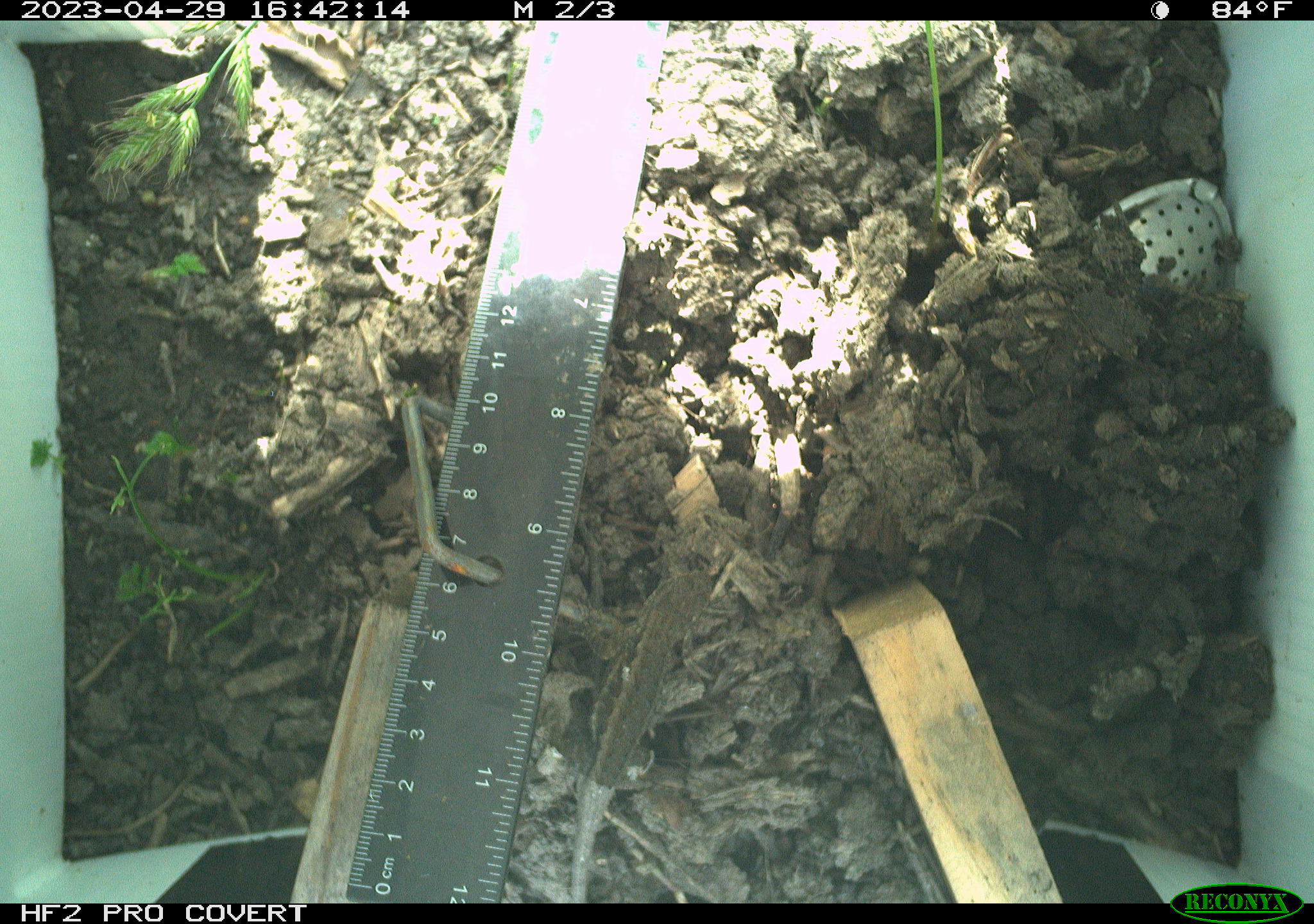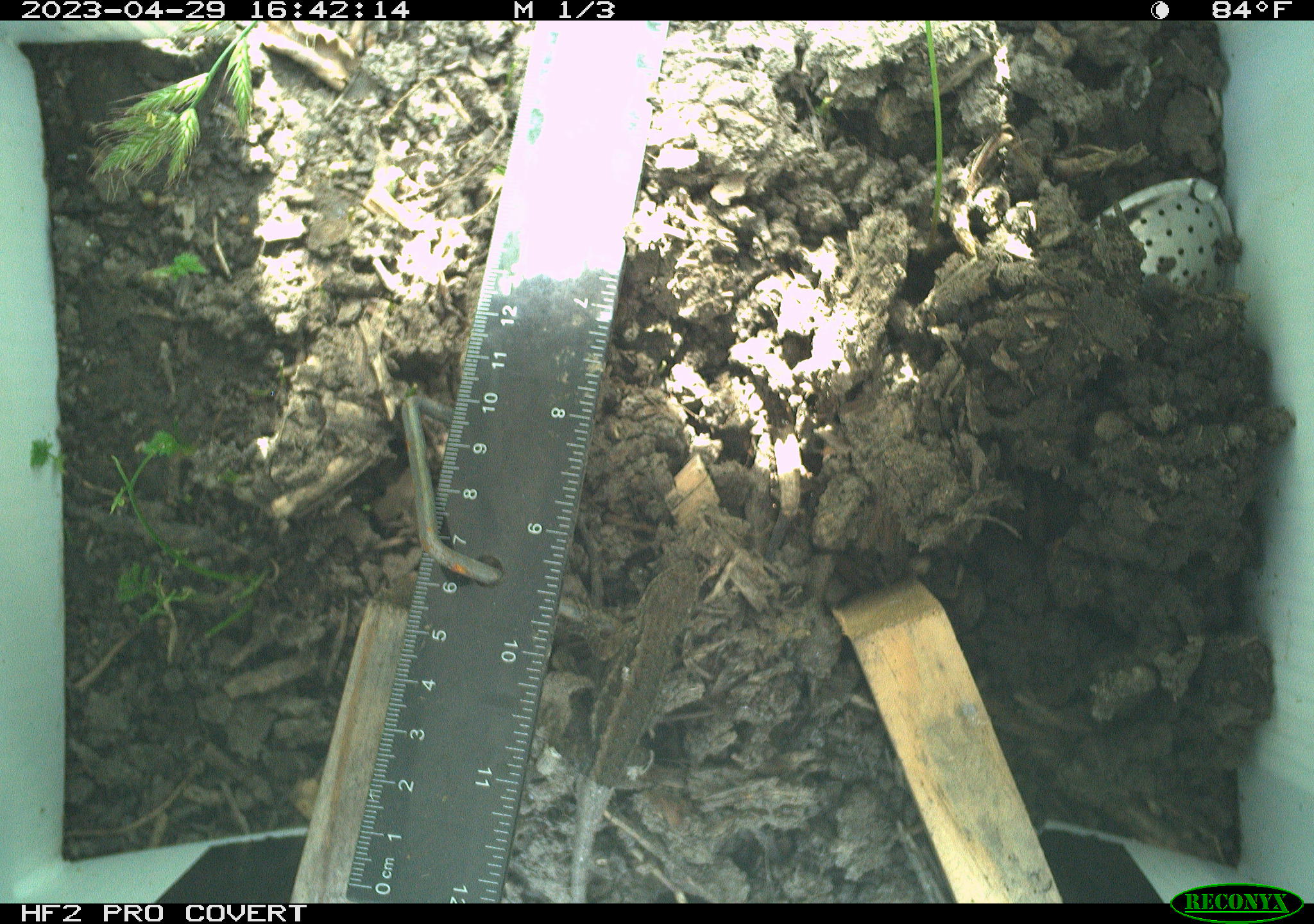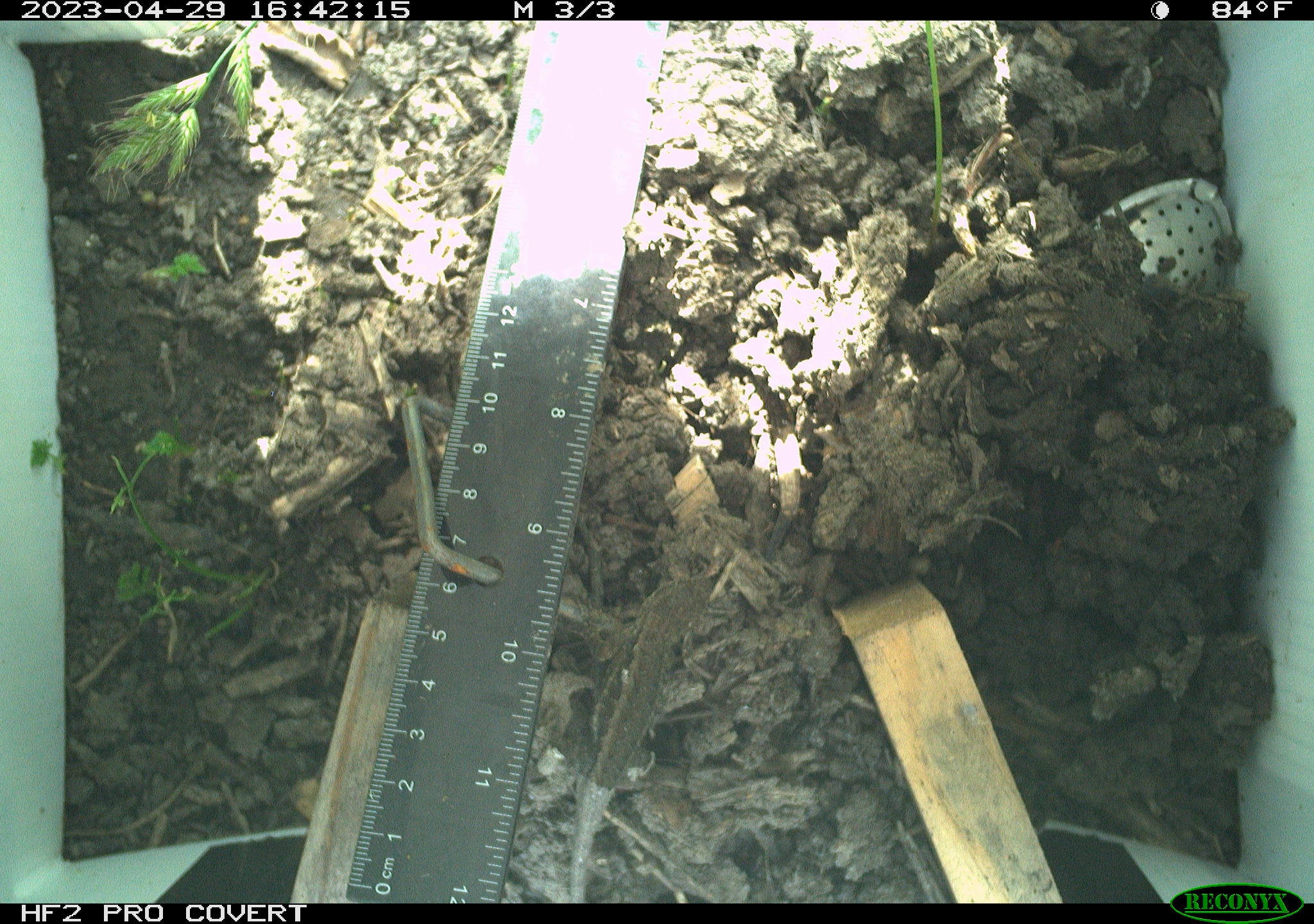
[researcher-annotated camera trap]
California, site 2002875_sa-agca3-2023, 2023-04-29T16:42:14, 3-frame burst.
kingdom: Animalia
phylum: Chordata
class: Reptilia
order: Squamata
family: Phrynosomatidae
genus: Sceloporus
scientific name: Sceloporus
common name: spiny lizards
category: sceloporus species